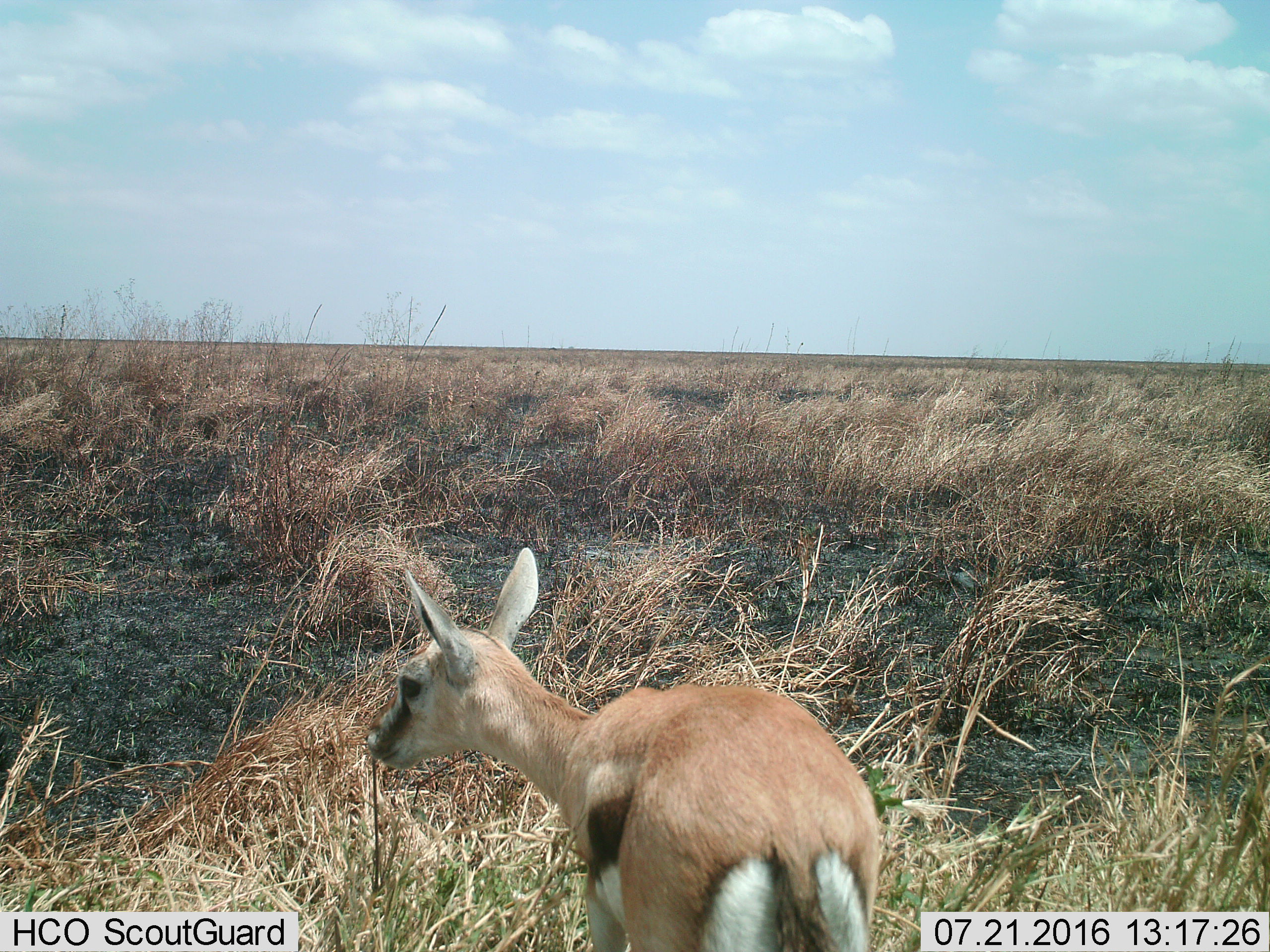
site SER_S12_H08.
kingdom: Animalia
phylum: Chordata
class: Mammalia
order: Artiodactyla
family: Bovidae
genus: Eudorcas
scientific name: Eudorcas thomsonii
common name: thomson's gazelle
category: gazellethomsons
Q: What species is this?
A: Gazellethomsons (thomson's gazelle) (Eudorcas thomsonii).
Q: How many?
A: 1.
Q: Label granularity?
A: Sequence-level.